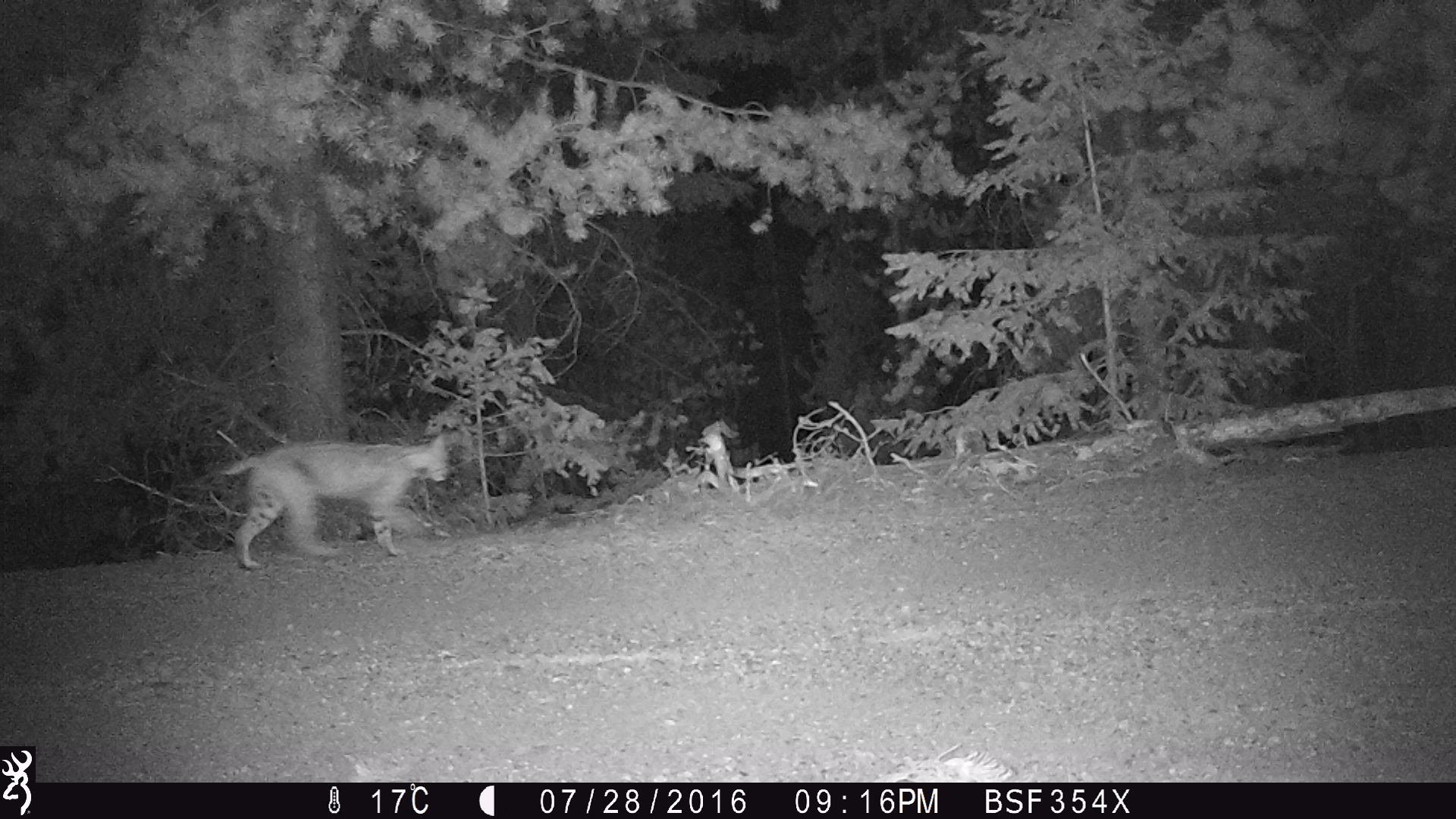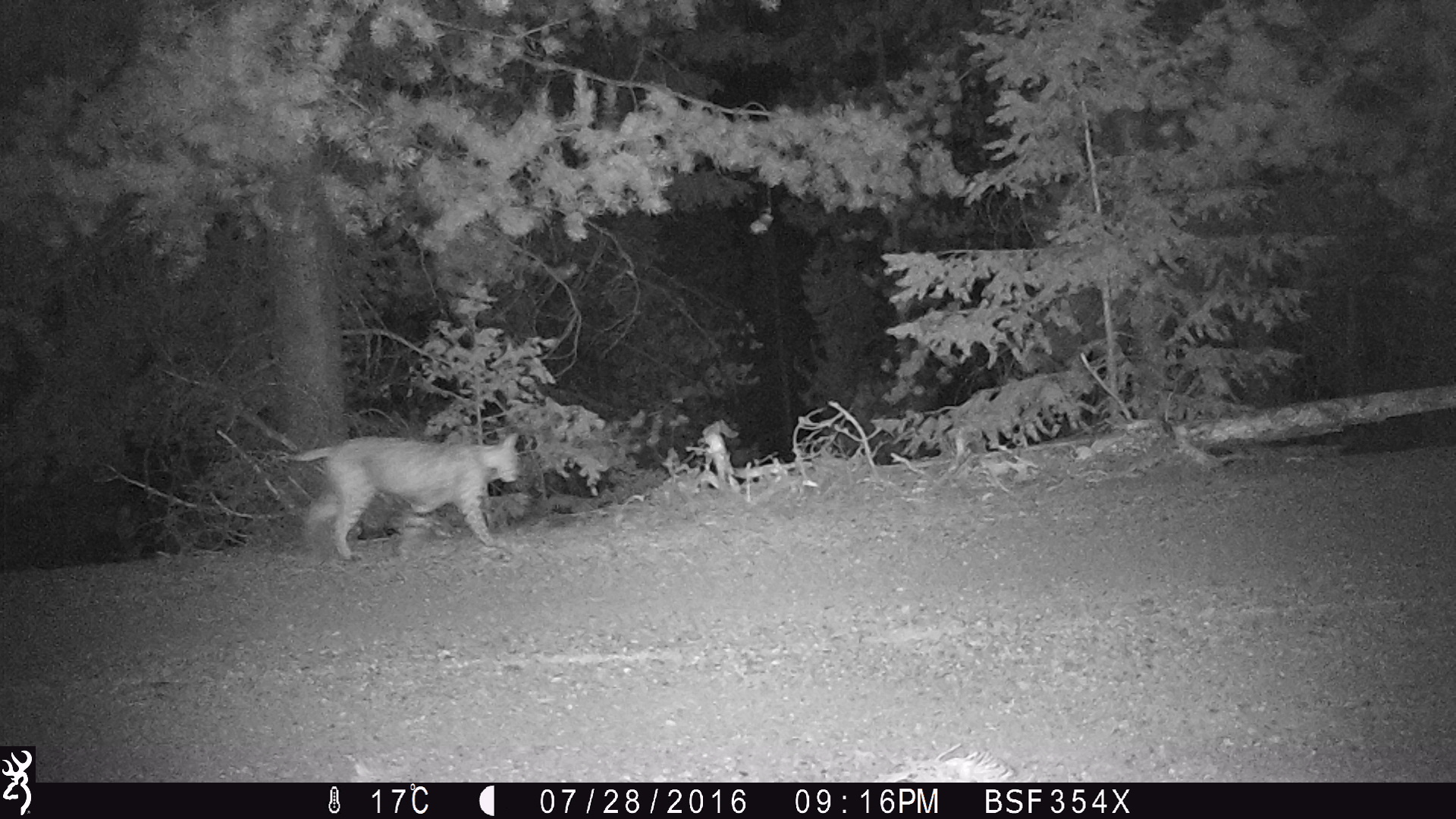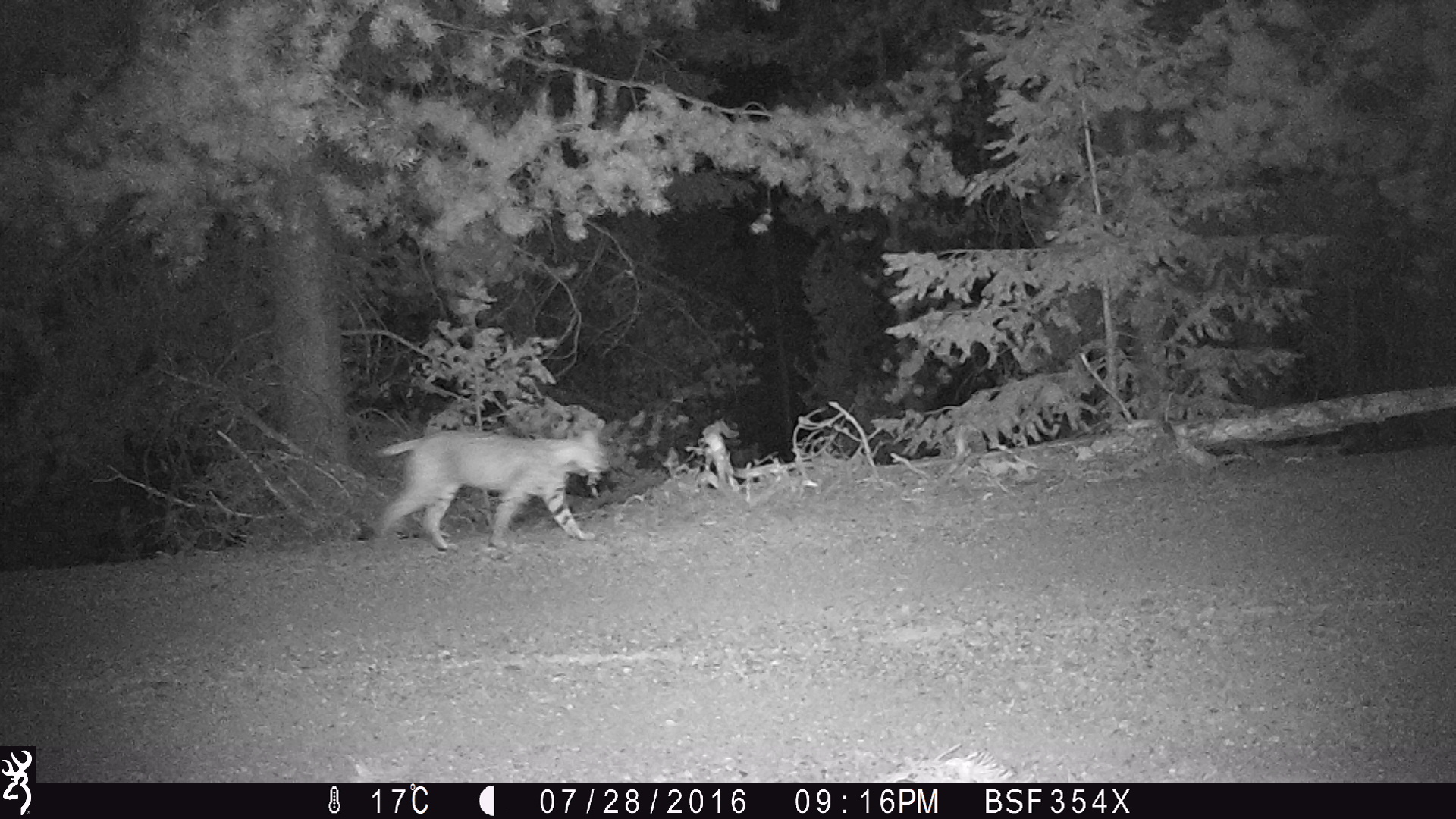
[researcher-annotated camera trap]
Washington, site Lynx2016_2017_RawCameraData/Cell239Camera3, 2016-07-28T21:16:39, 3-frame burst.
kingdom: Animalia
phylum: Chordata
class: Mammalia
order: Carnivora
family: Felidae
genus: Lynx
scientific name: Lynx rufus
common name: bobcat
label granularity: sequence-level